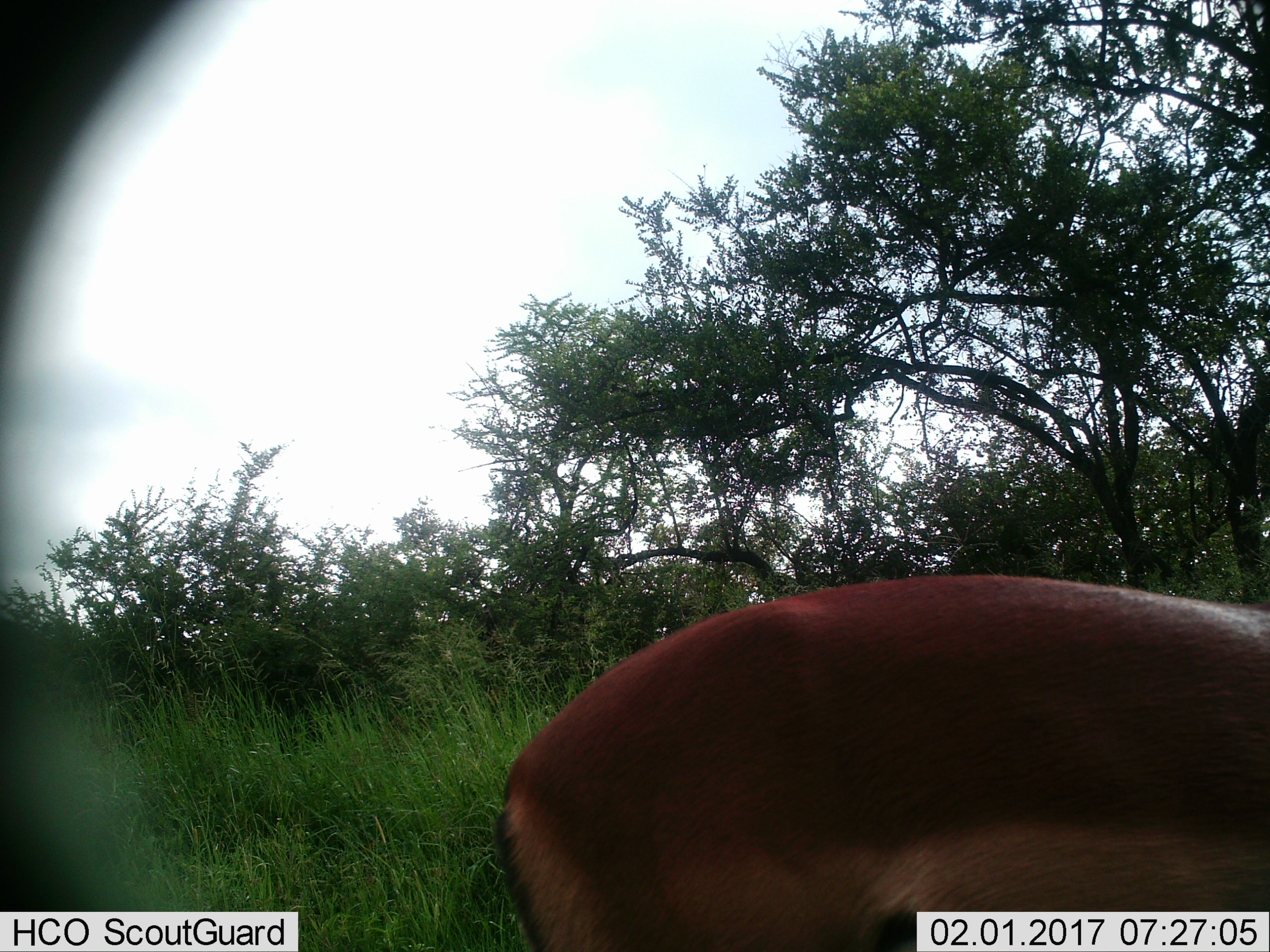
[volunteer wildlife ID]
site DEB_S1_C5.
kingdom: Animalia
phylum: Chordata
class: Mammalia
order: Artiodactyla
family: Bovidae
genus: Aepyceros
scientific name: Aepyceros melampus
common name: impala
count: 1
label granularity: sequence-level